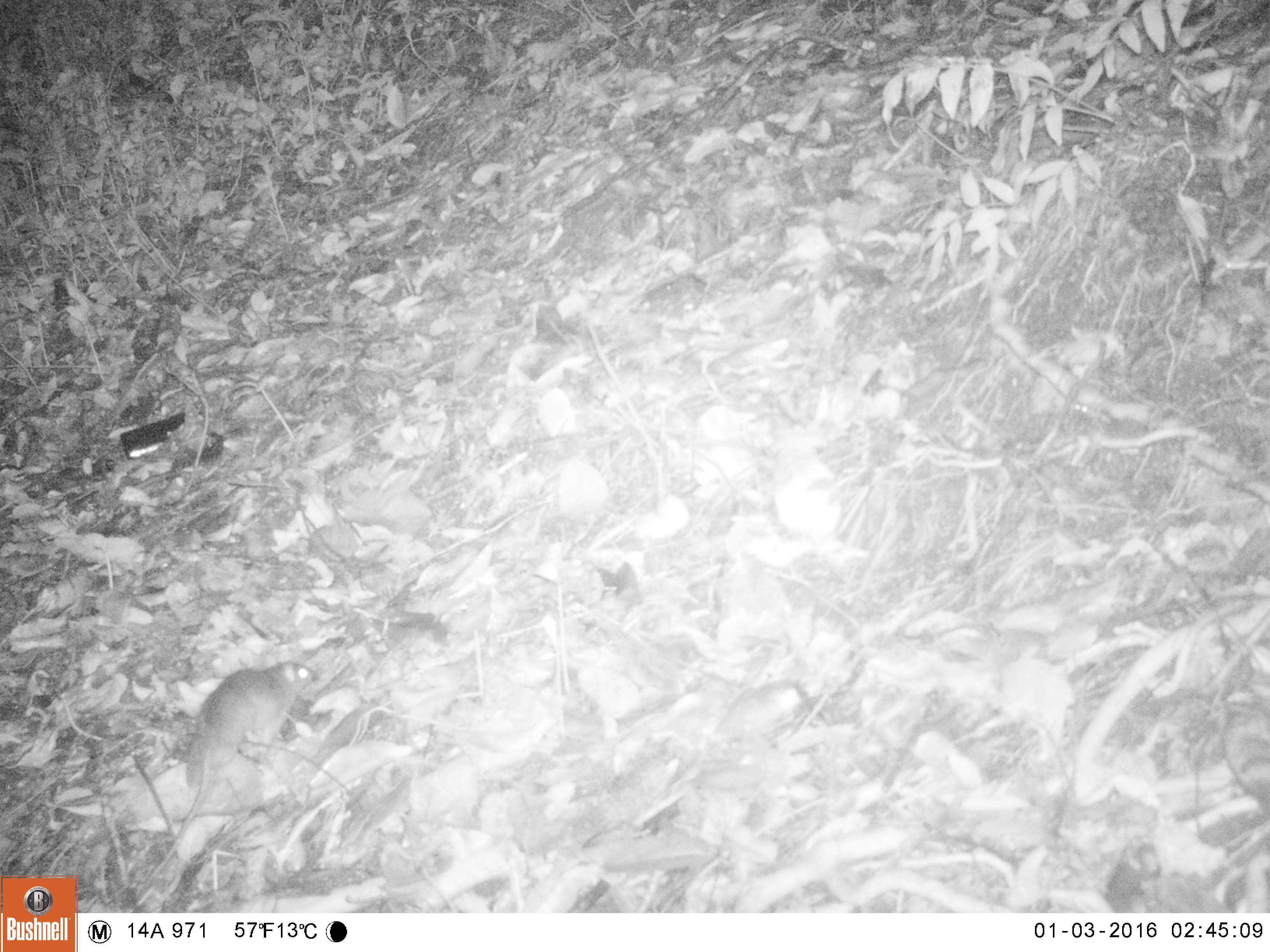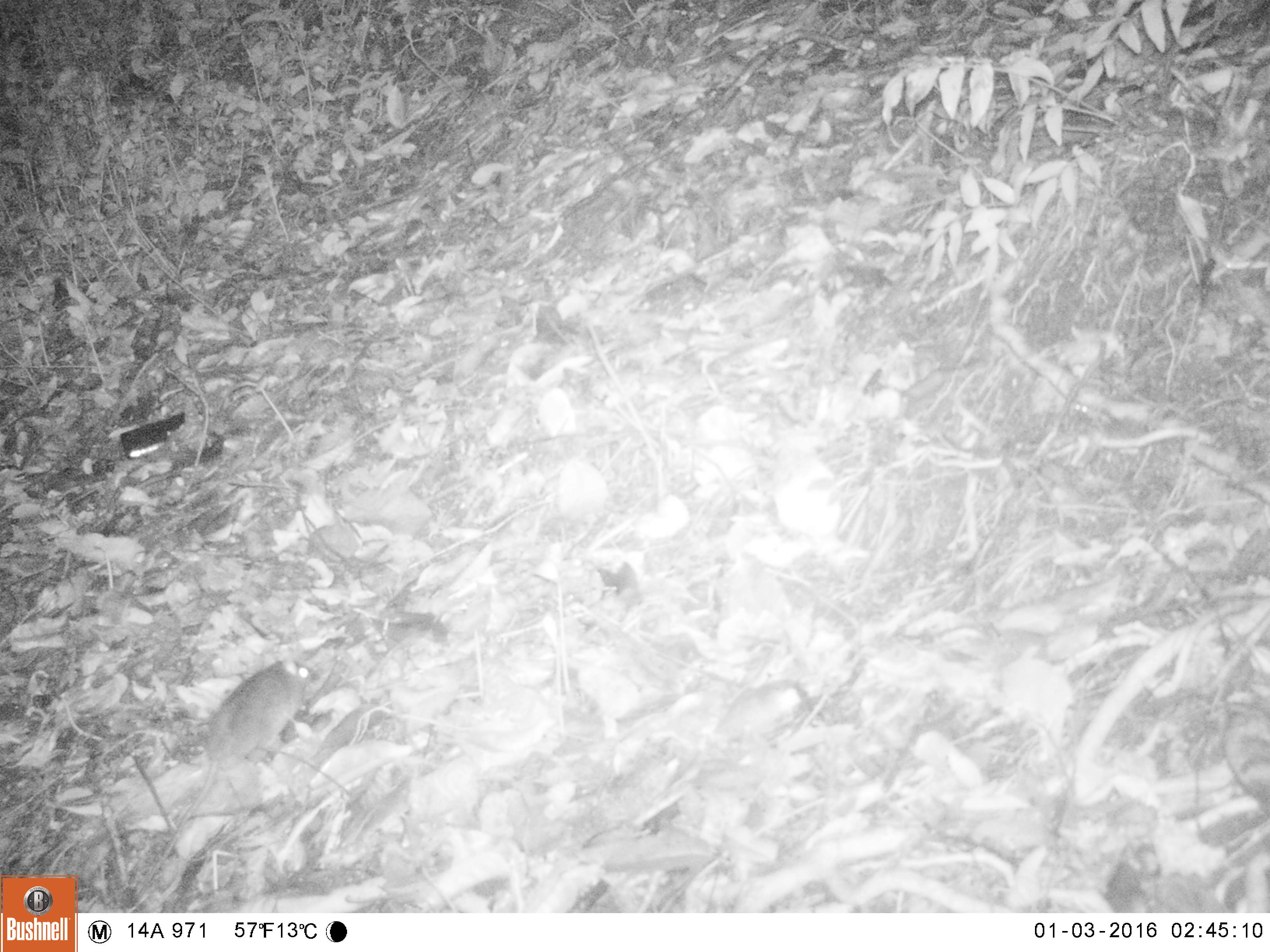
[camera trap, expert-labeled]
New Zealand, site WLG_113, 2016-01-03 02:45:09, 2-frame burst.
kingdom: Animalia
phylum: Chordata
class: Mammalia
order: Rodentia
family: Muridae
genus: Rattus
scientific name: Rattus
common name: rat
Rat (Rattus).